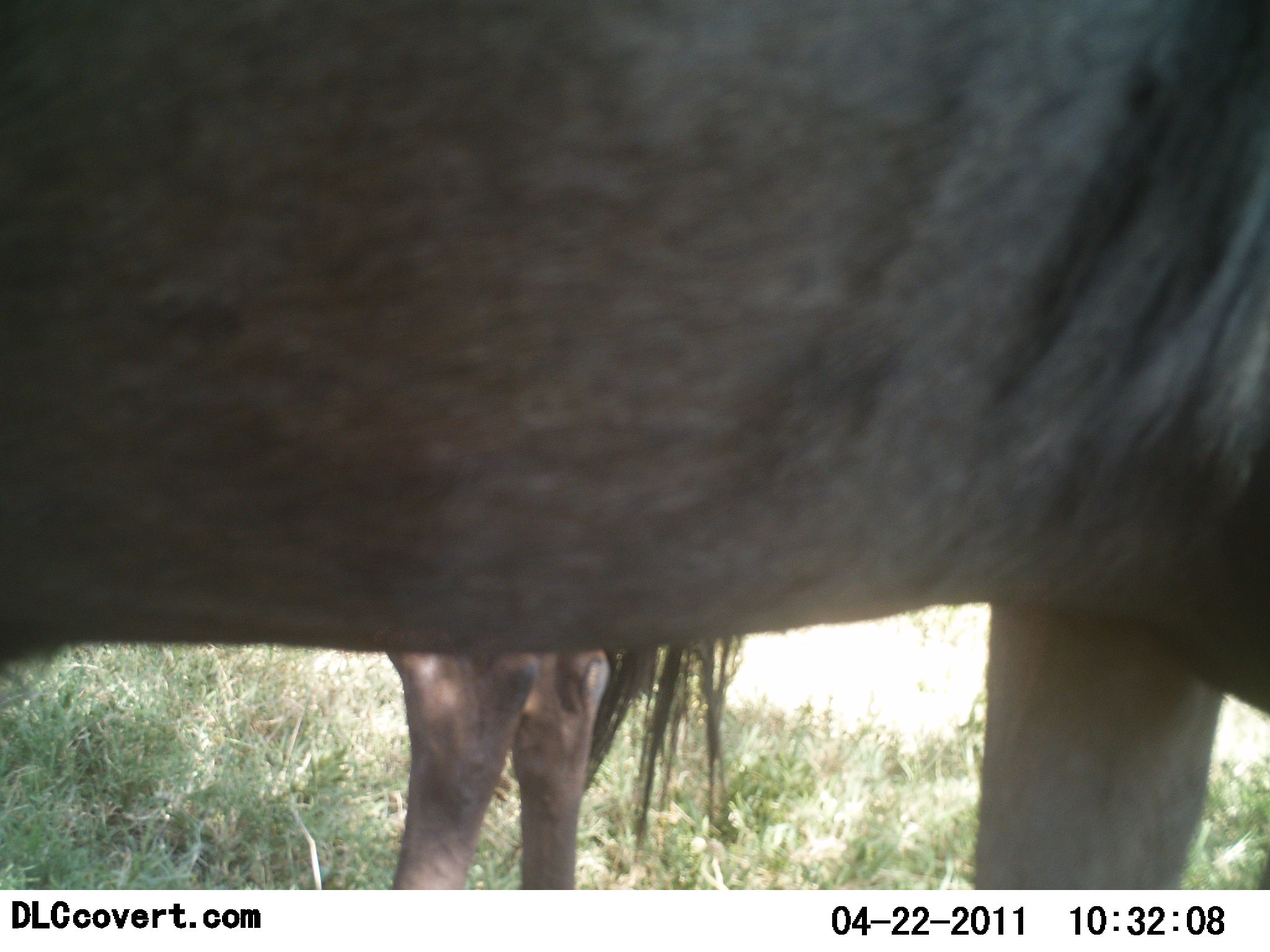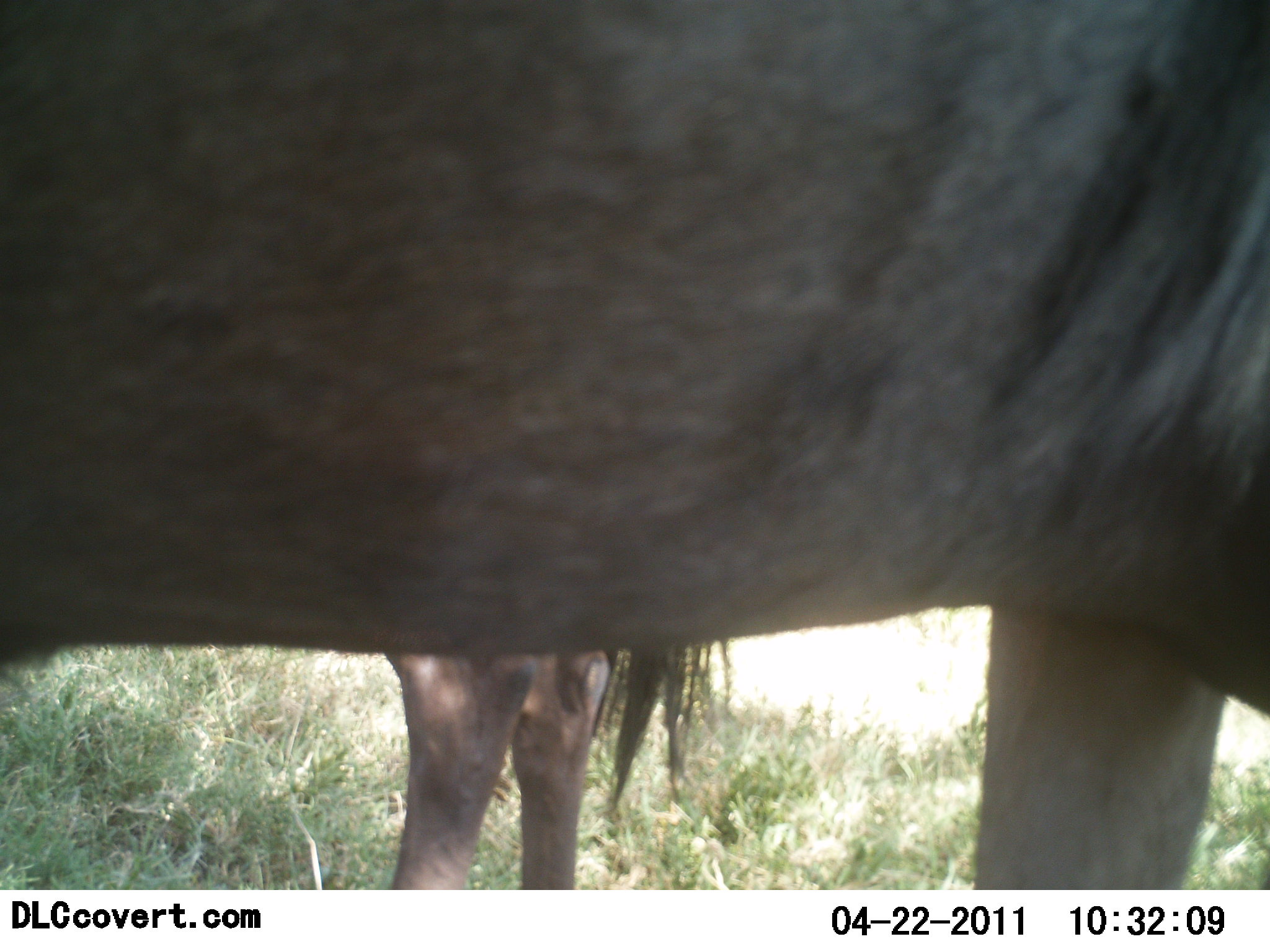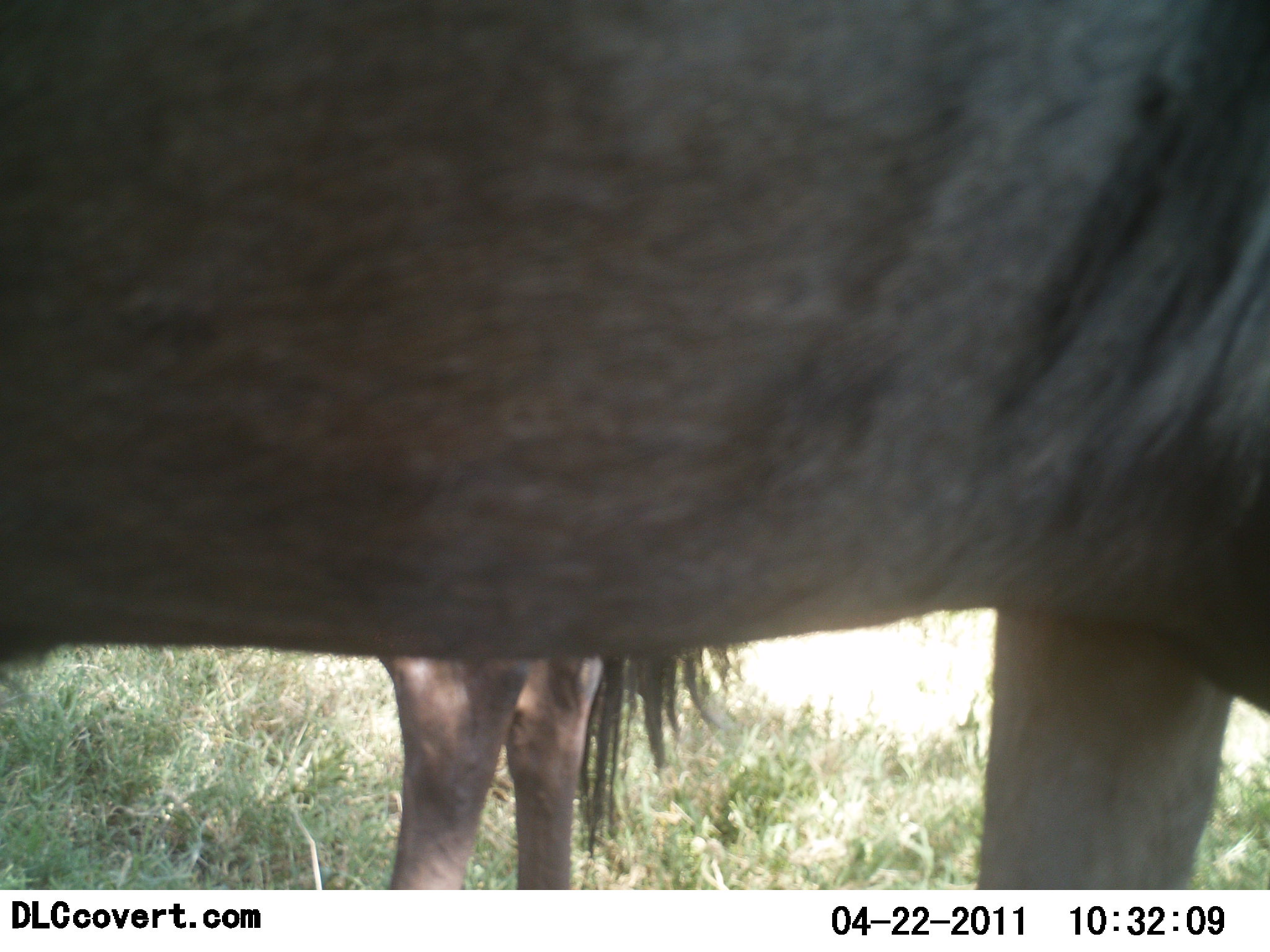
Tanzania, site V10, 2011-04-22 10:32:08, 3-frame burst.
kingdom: Animalia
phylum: Chordata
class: Mammalia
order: Artiodactyla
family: Bovidae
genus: Connochaetes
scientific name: Connochaetes taurinus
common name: blue wildebeest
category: wildebeest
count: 2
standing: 100%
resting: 0%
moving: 0%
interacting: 0%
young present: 0%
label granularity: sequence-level